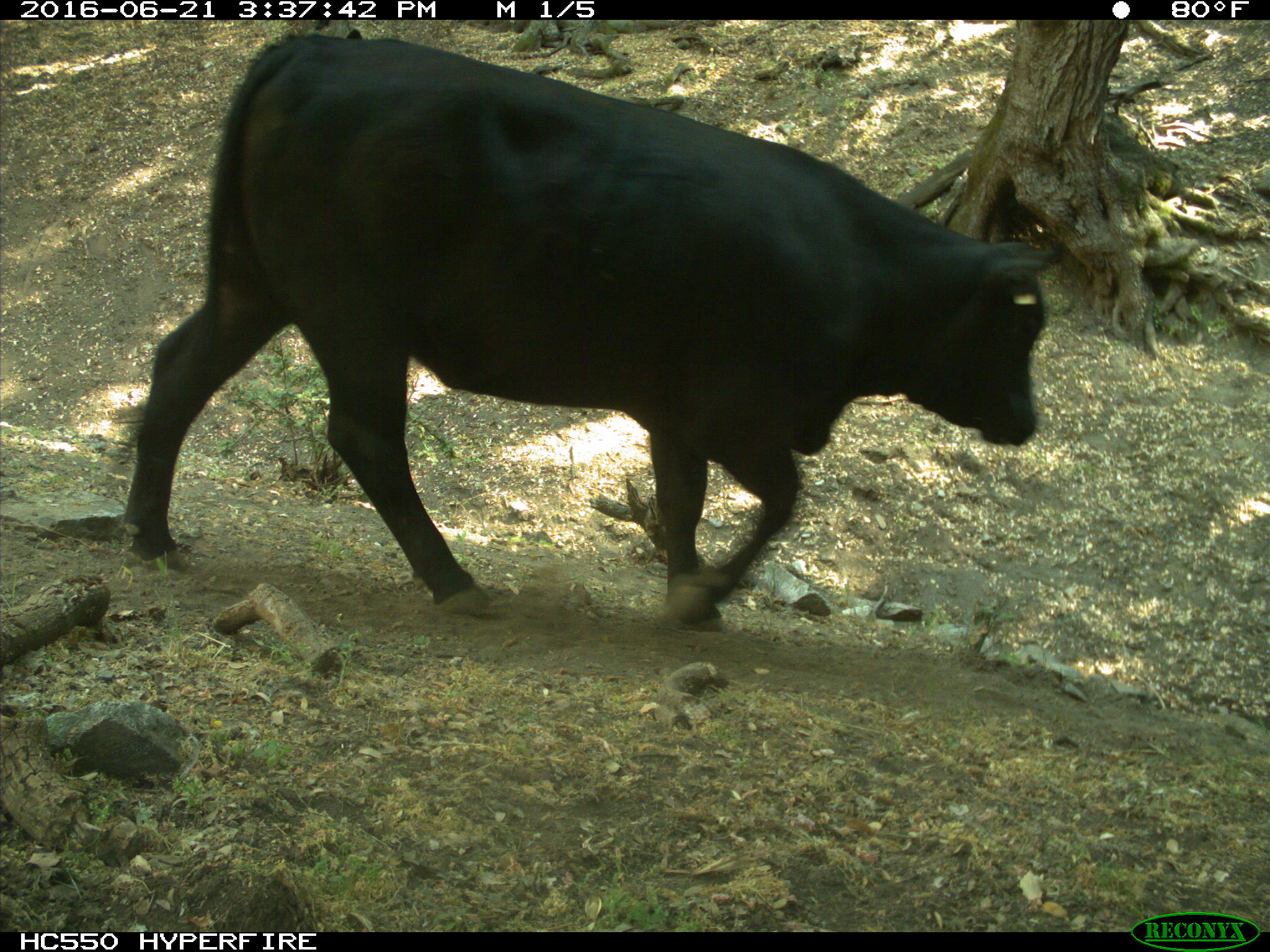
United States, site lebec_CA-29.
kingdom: Animalia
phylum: Chordata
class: Mammalia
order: Artiodactyla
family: Bovidae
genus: Bos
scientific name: Bos taurus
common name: domestic cow